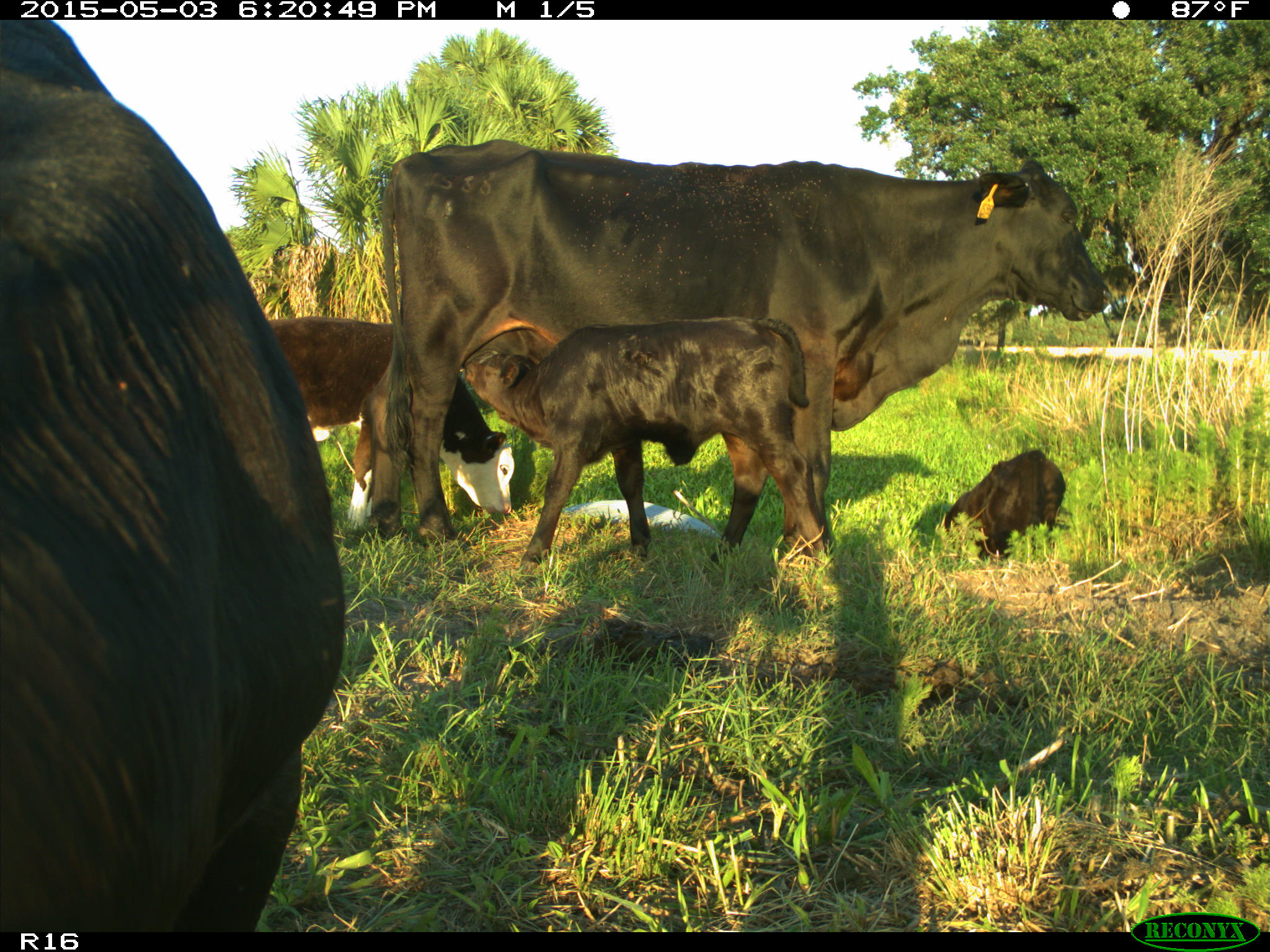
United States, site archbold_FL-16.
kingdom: Animalia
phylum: Chordata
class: Mammalia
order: Artiodactyla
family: Bovidae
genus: Bos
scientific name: Bos taurus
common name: domestic cow